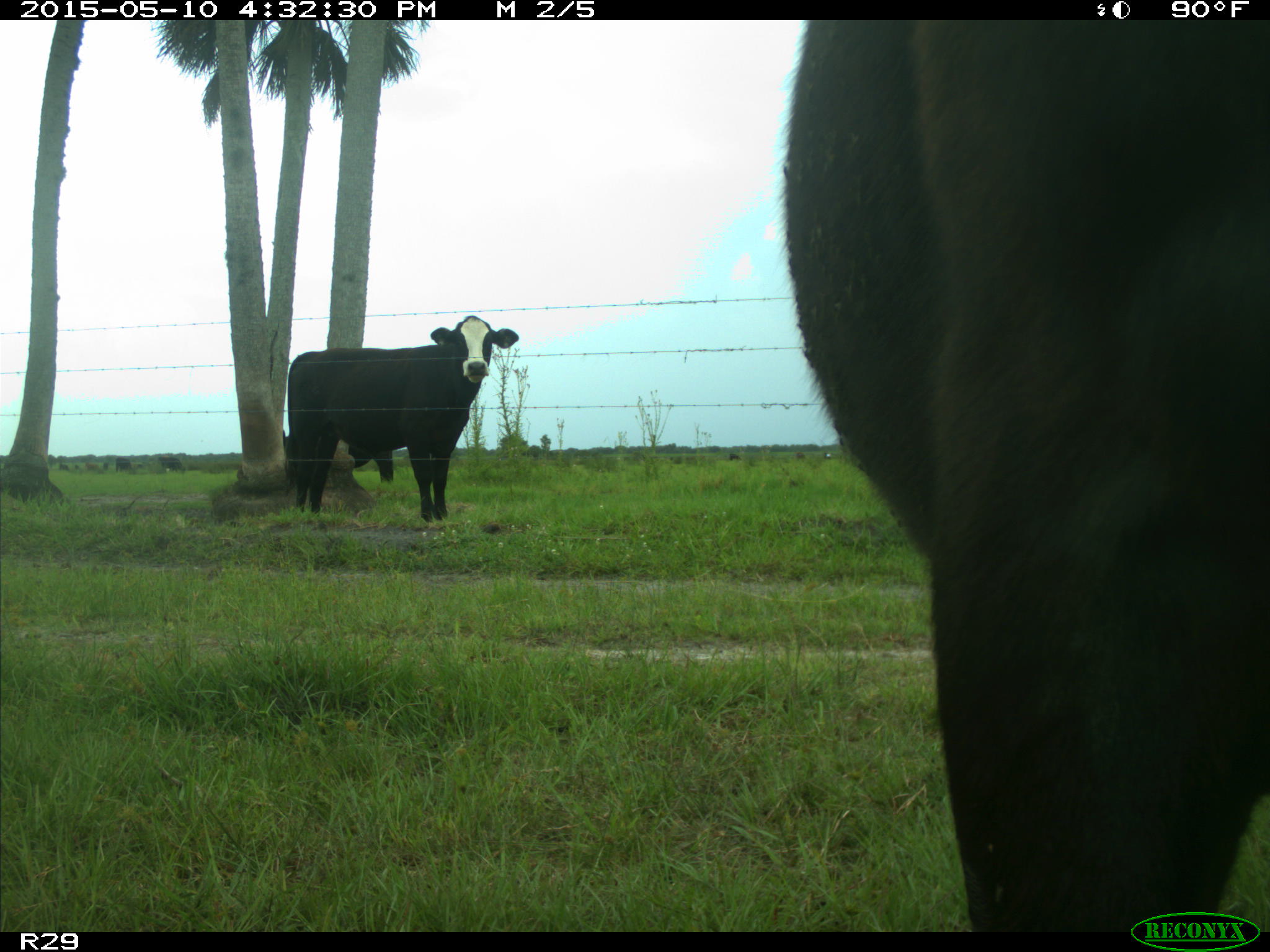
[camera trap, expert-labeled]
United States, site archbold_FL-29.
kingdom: Animalia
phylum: Chordata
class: Mammalia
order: Artiodactyla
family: Bovidae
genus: Bos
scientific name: Bos taurus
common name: domestic cow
Bos taurus (domestic cow).